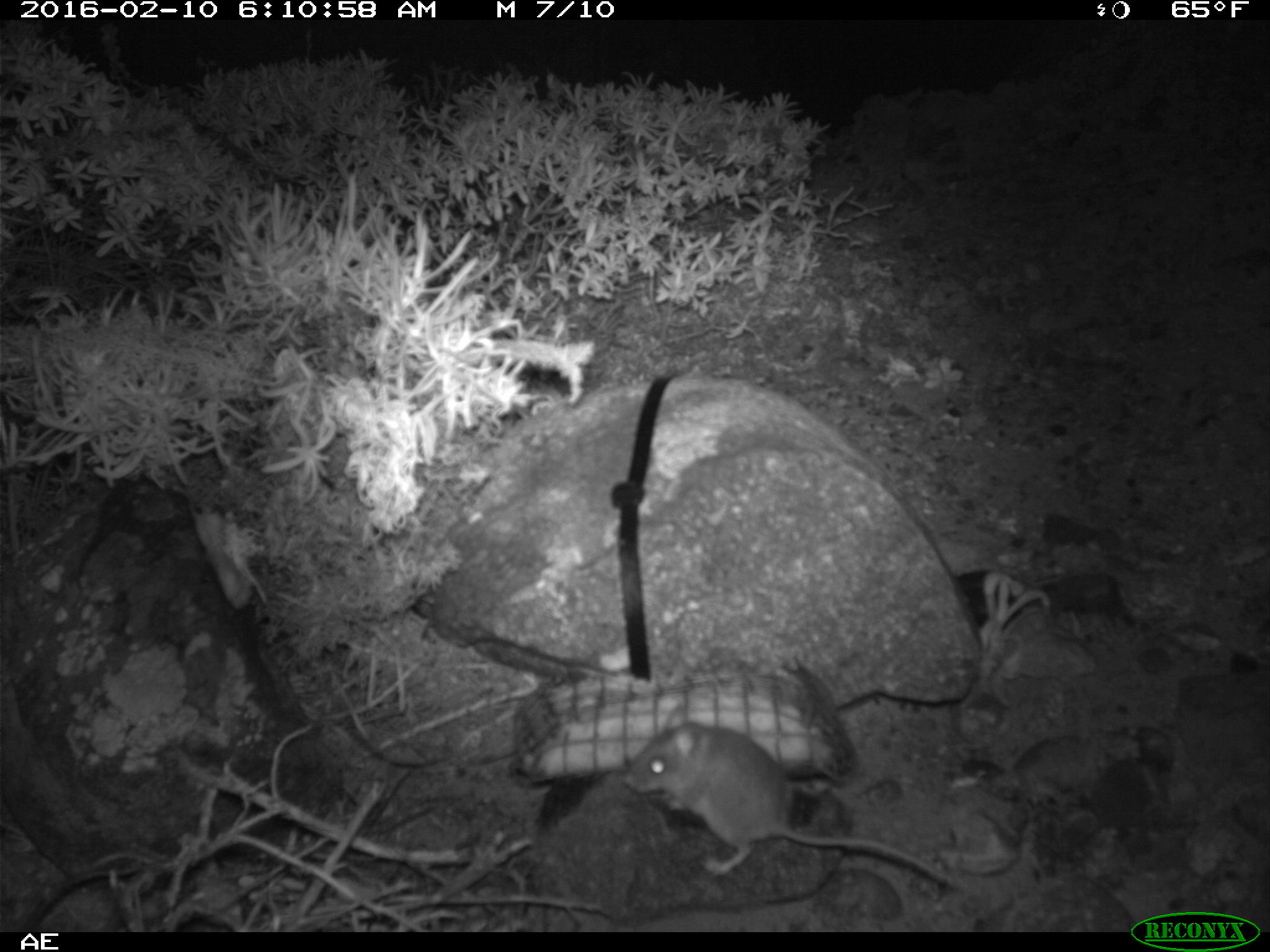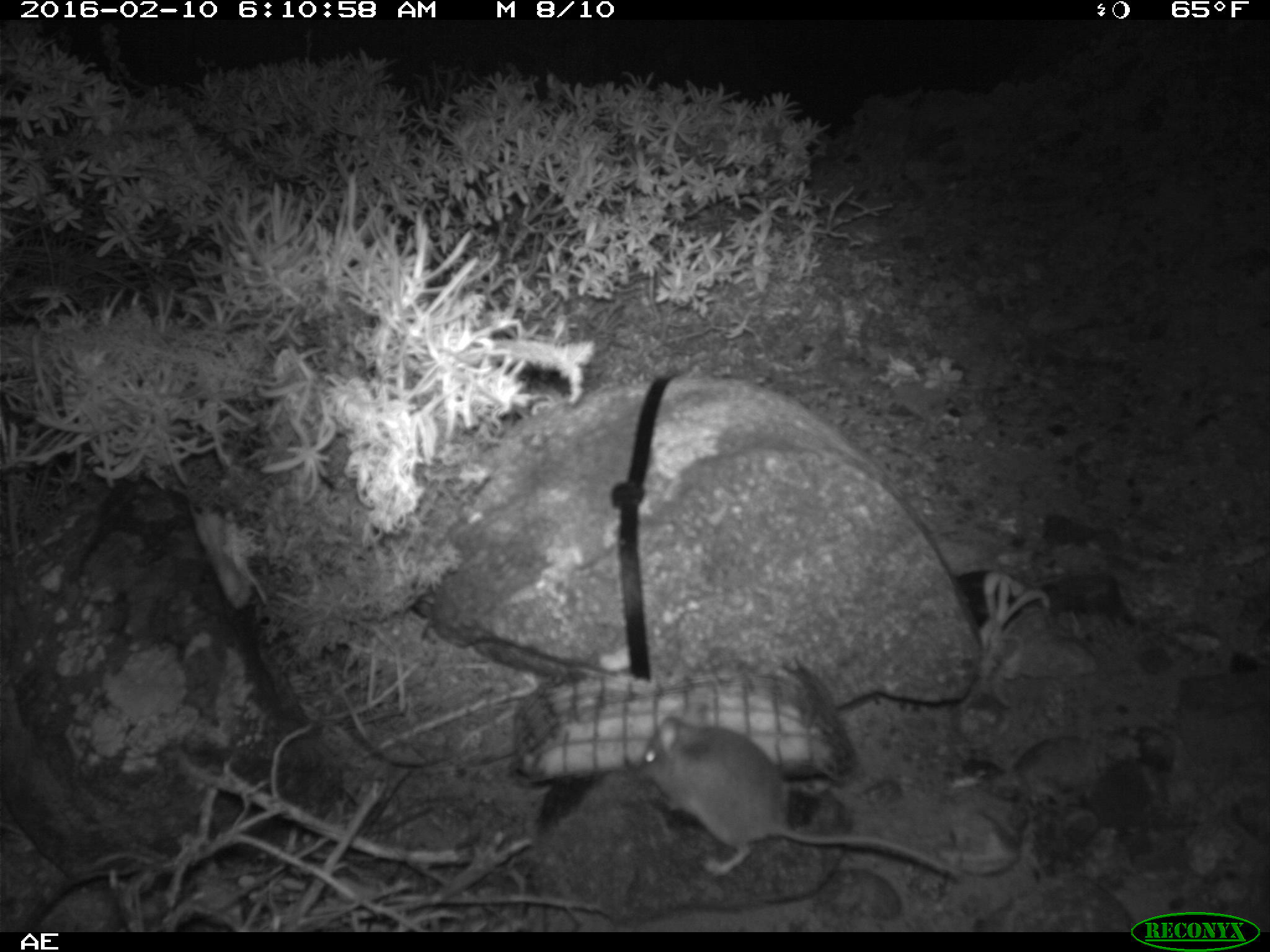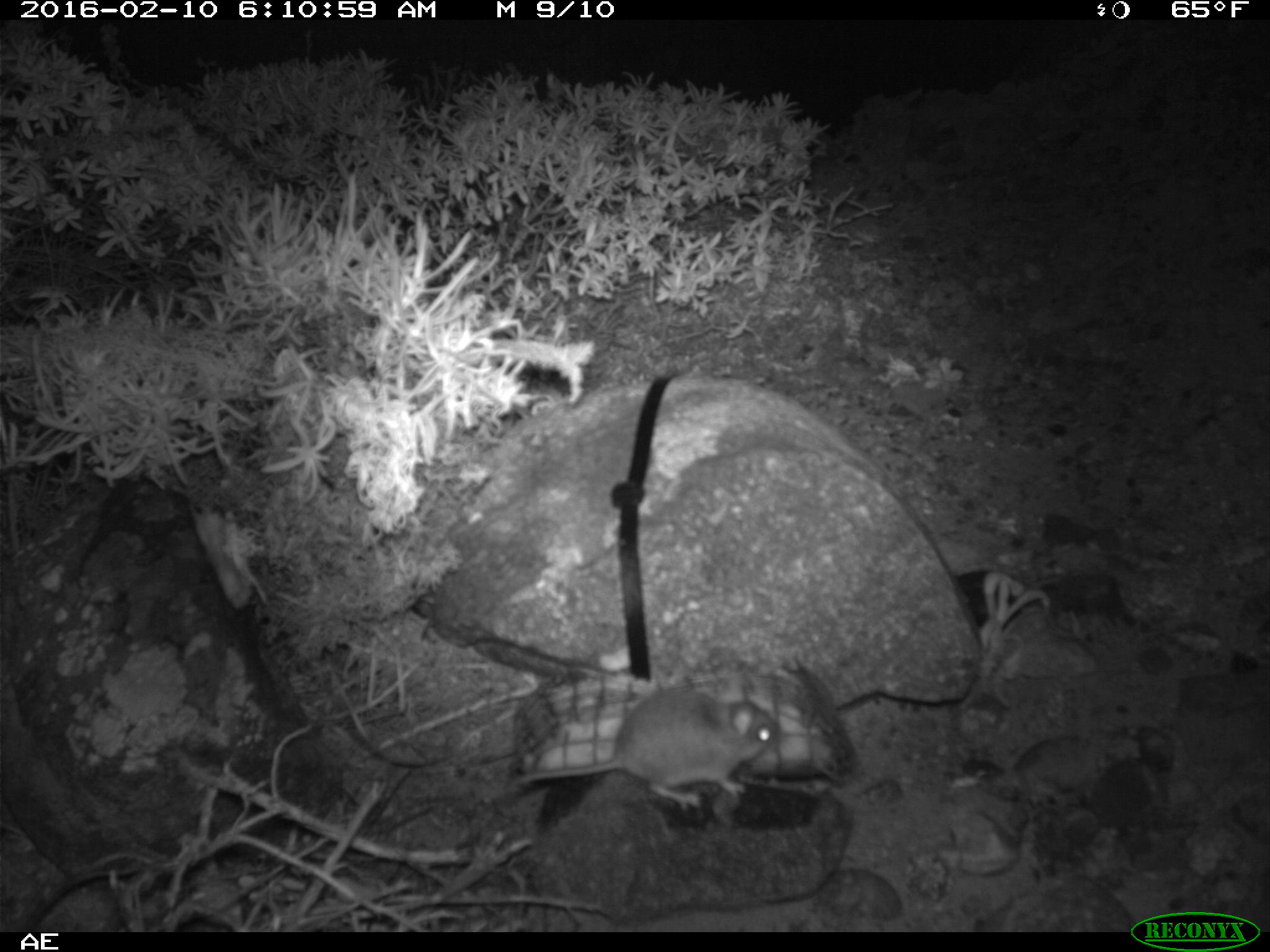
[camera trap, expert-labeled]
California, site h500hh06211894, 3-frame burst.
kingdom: Animalia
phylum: Chordata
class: Mammalia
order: Rodentia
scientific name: Rodentia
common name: rodent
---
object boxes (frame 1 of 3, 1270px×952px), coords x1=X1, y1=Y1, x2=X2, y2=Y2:
rodent: x1=616, y1=698, x2=955, y2=891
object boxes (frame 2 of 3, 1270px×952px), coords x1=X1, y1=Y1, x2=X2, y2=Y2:
rodent: x1=640, y1=702, x2=966, y2=881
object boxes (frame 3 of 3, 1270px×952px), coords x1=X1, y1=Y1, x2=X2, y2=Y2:
rodent: x1=509, y1=684, x2=779, y2=806